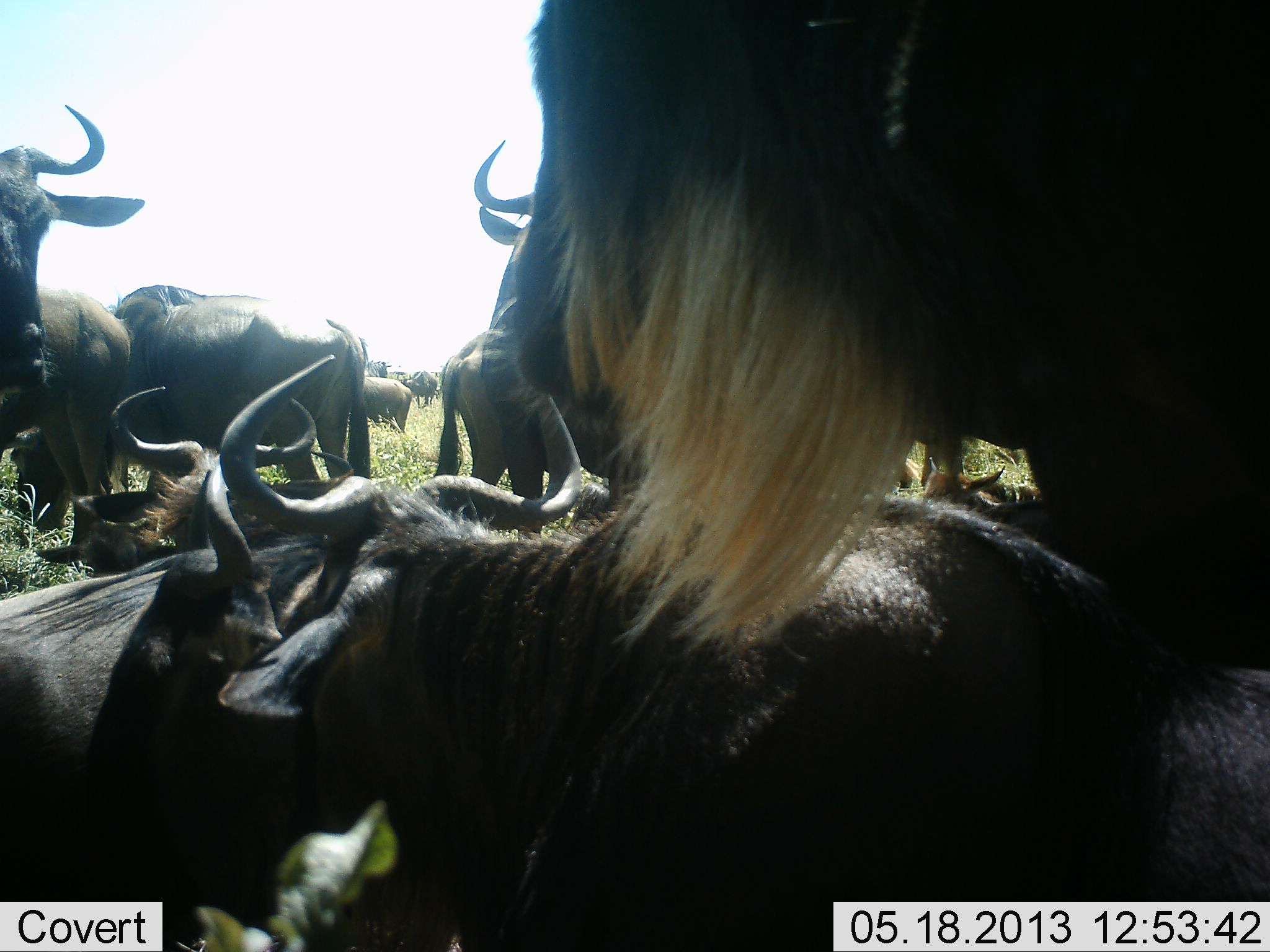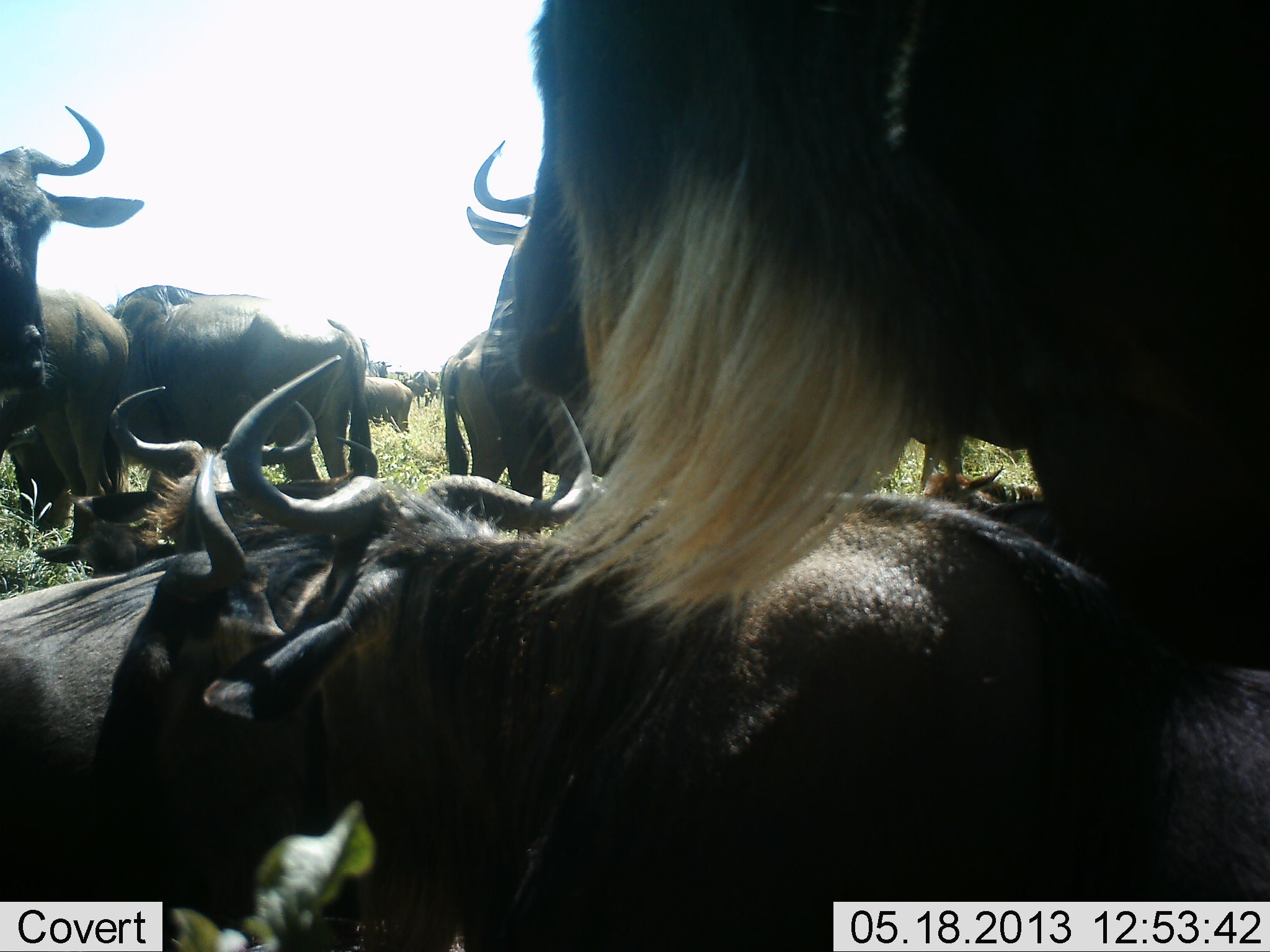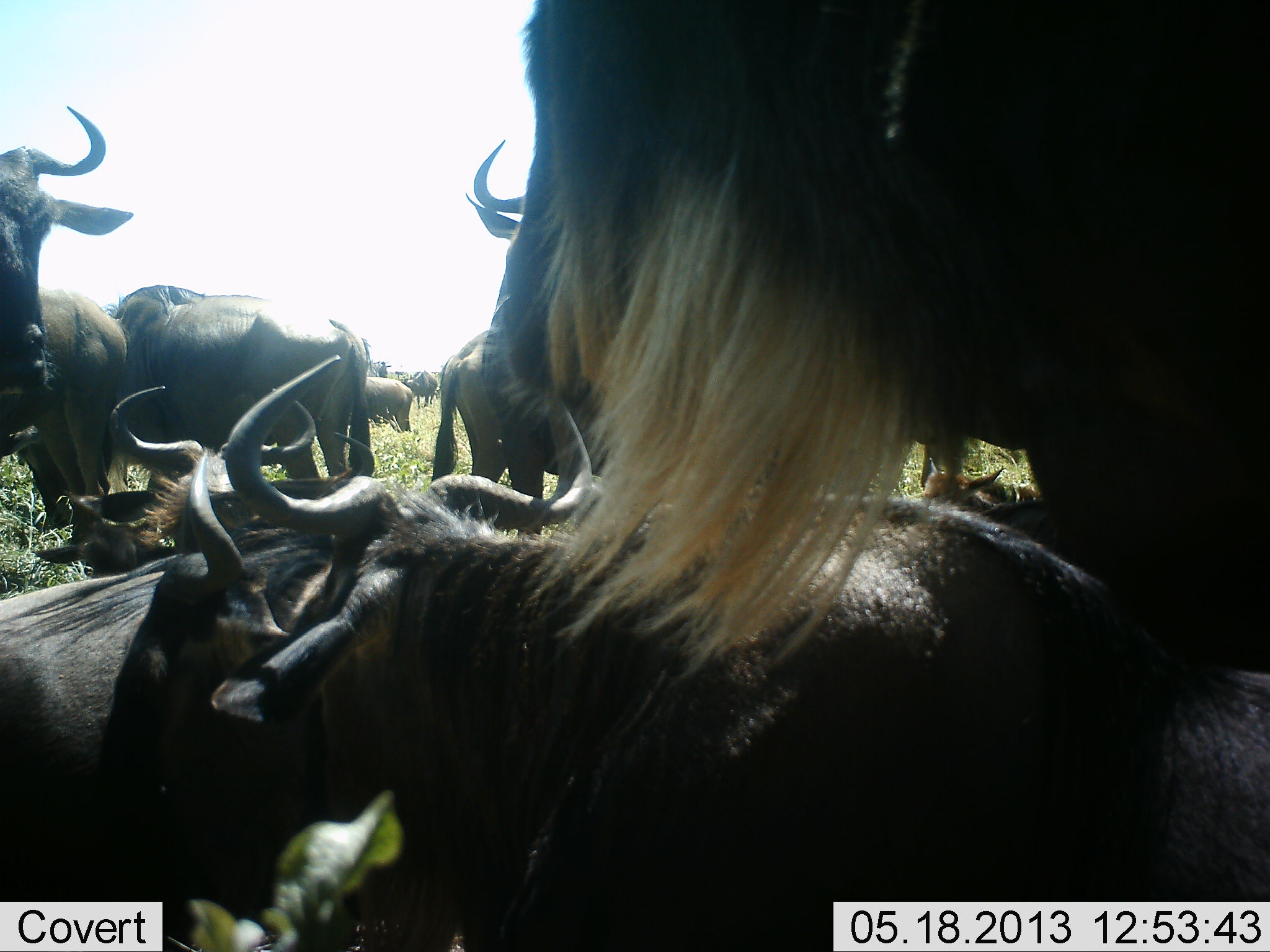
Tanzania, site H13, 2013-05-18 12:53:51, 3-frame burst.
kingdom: Animalia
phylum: Chordata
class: Mammalia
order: Artiodactyla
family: Bovidae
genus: Connochaetes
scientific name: Connochaetes taurinus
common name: blue wildebeest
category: wildebeest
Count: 11-50.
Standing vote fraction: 100%.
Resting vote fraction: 90%.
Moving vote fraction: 10%.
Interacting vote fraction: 20%.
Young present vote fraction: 20%.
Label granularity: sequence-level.